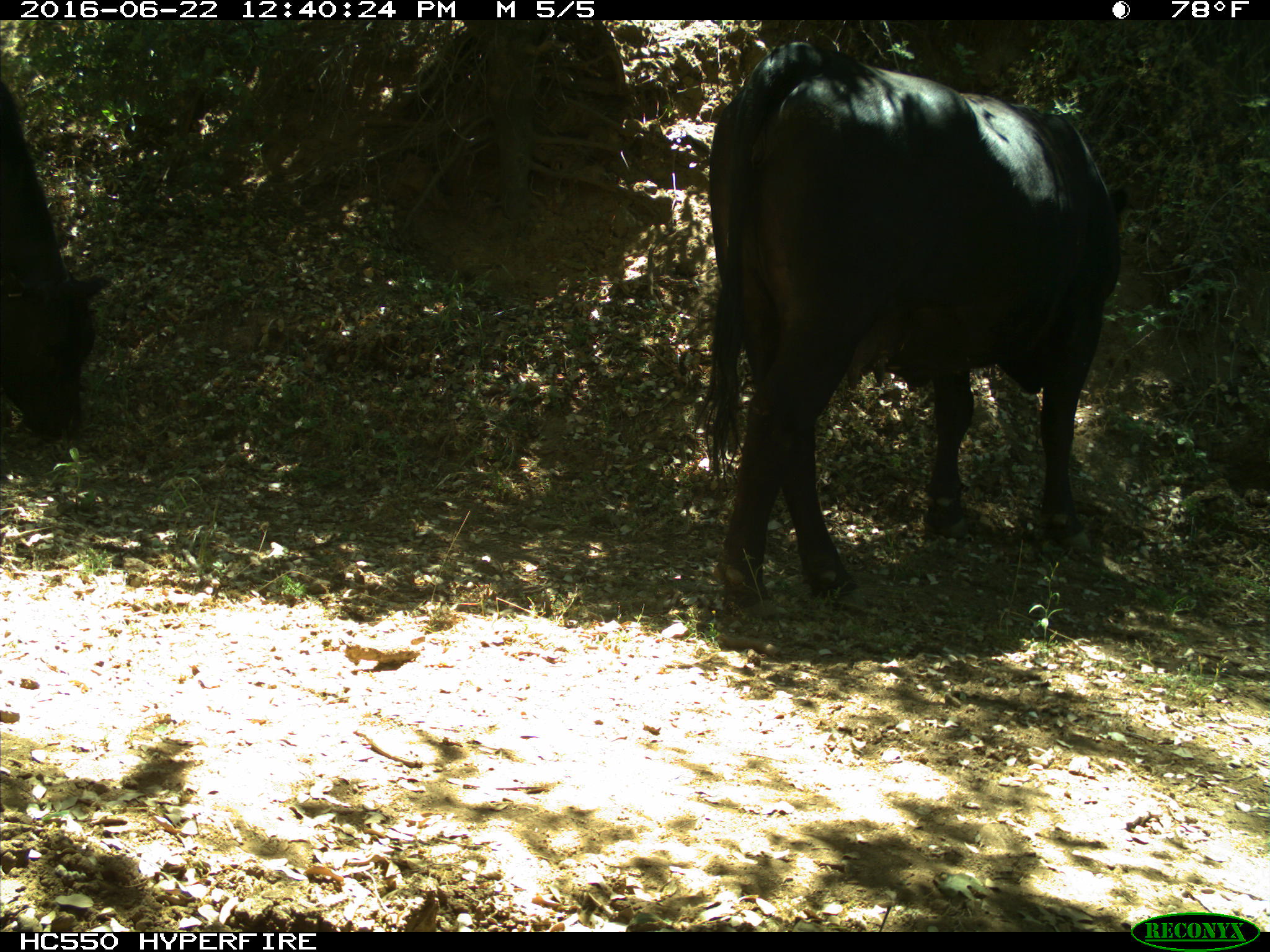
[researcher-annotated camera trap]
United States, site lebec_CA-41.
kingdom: Animalia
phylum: Chordata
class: Mammalia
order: Artiodactyla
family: Bovidae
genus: Bos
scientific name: Bos taurus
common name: domestic cow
Bos taurus (domestic cow).